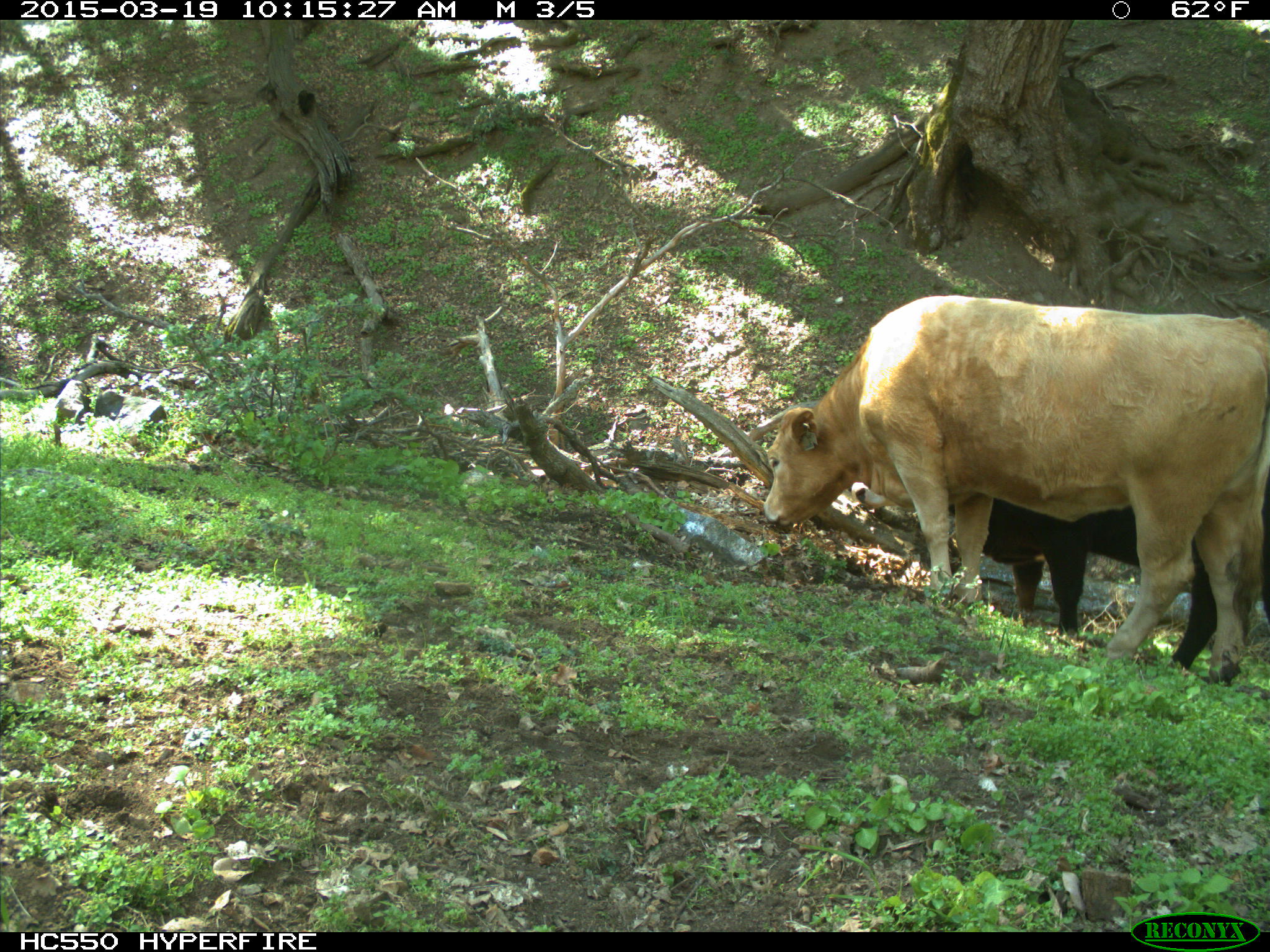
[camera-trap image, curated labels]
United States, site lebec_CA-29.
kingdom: Animalia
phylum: Chordata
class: Mammalia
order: Artiodactyla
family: Bovidae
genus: Bos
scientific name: Bos taurus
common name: domestic cow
Bos taurus (domestic cow).